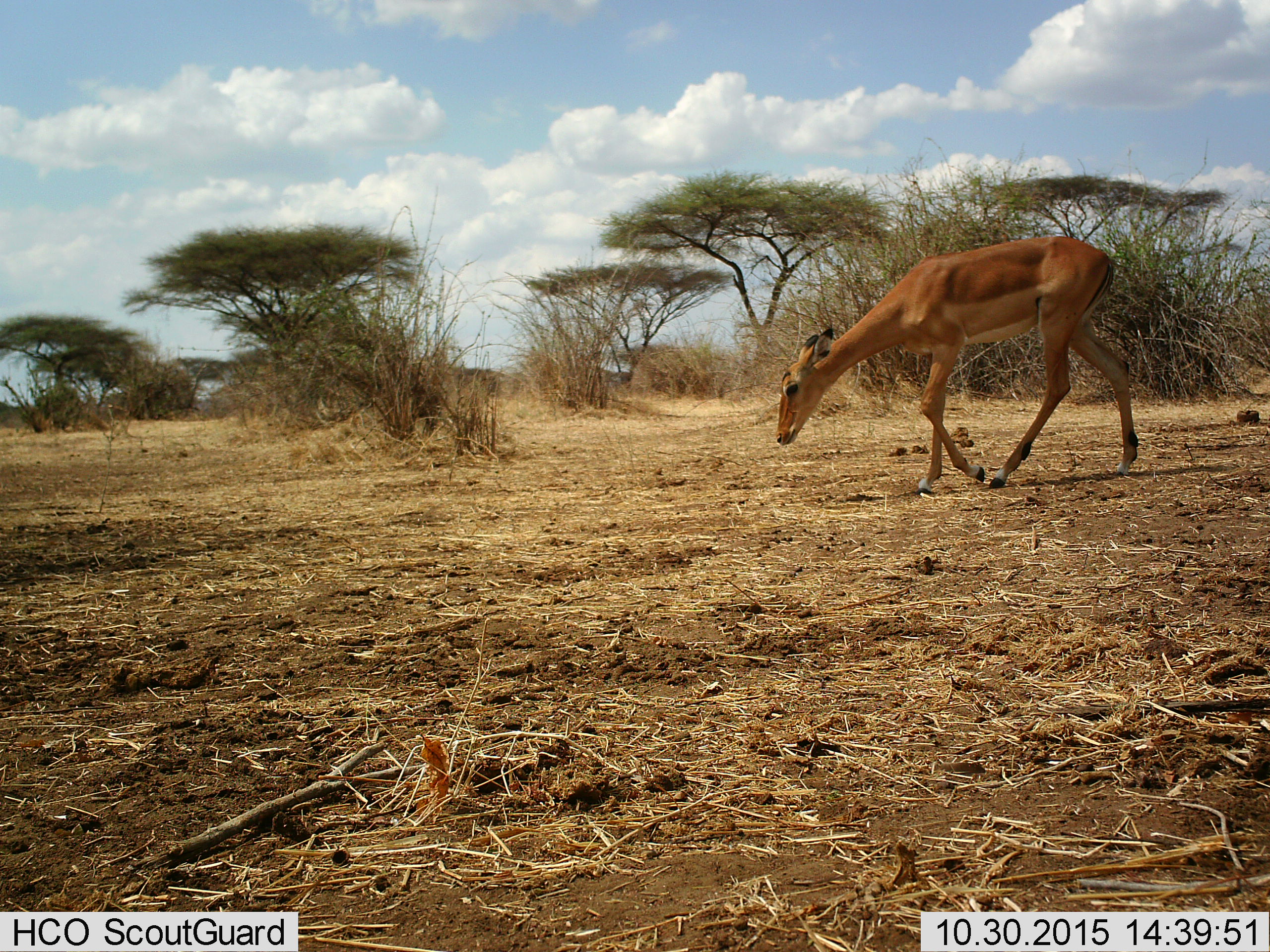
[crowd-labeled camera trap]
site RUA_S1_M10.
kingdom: Animalia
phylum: Chordata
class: Mammalia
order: Artiodactyla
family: Bovidae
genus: Aepyceros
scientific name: Aepyceros melampus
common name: impala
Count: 1.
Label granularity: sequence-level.